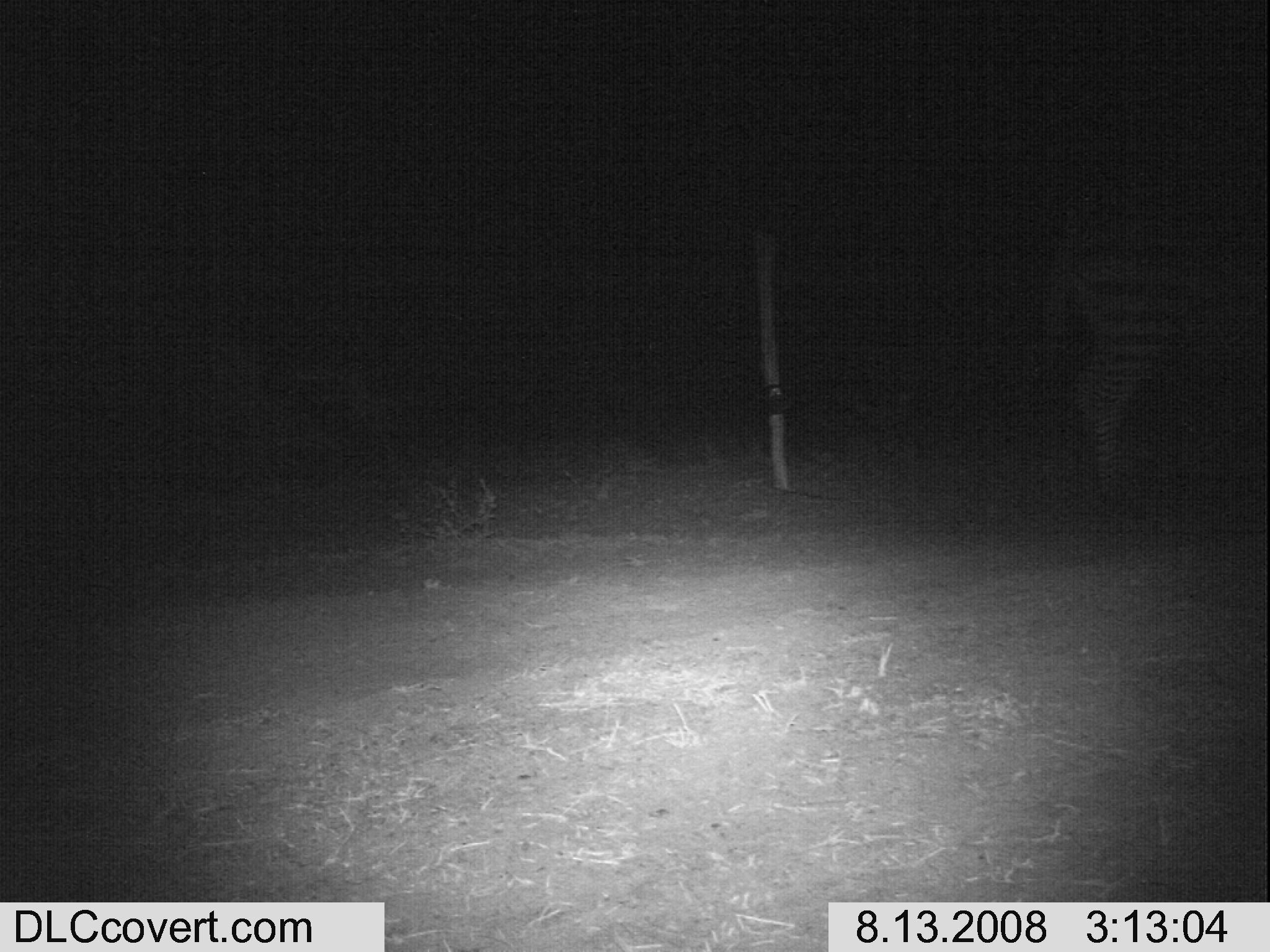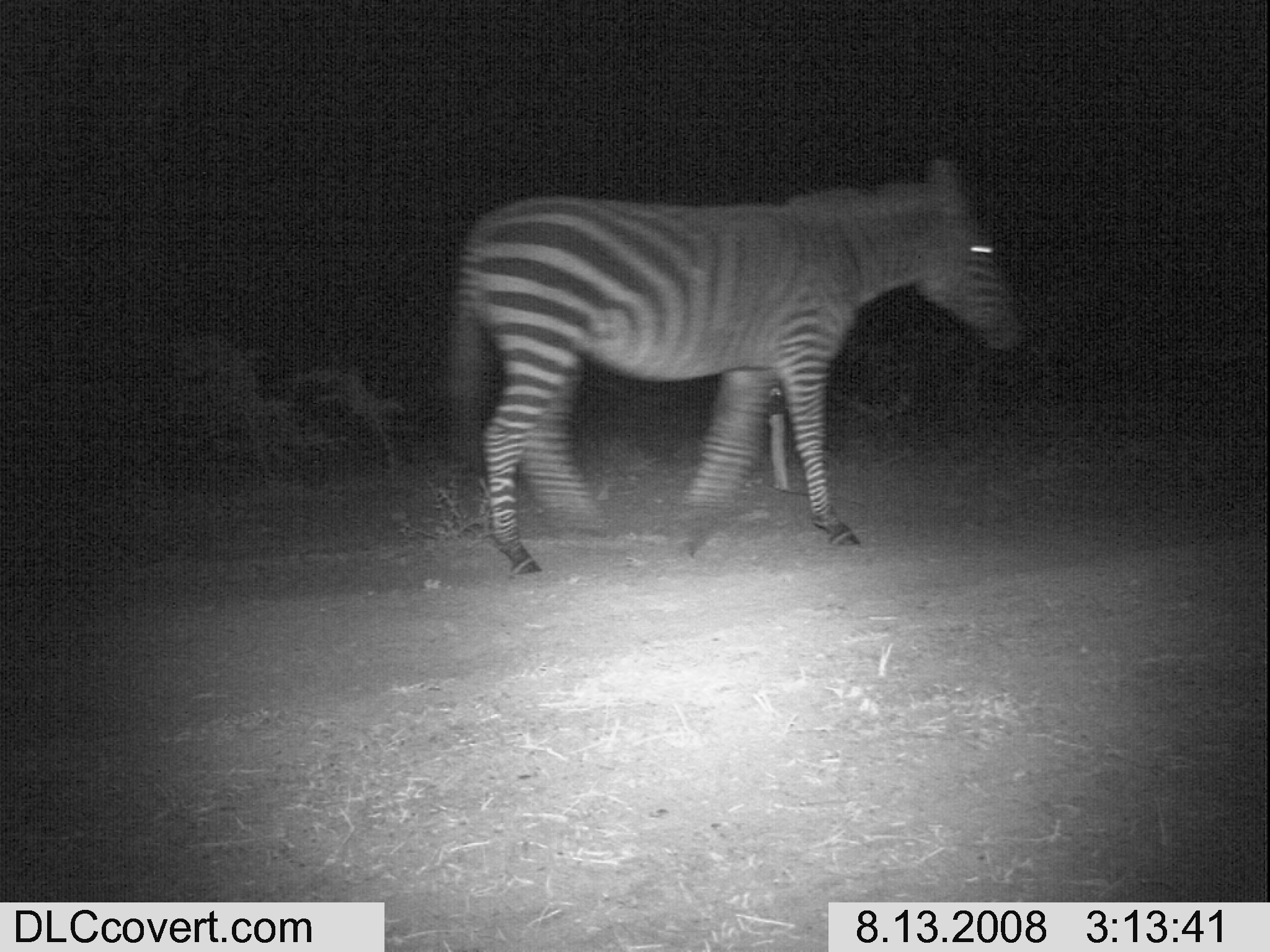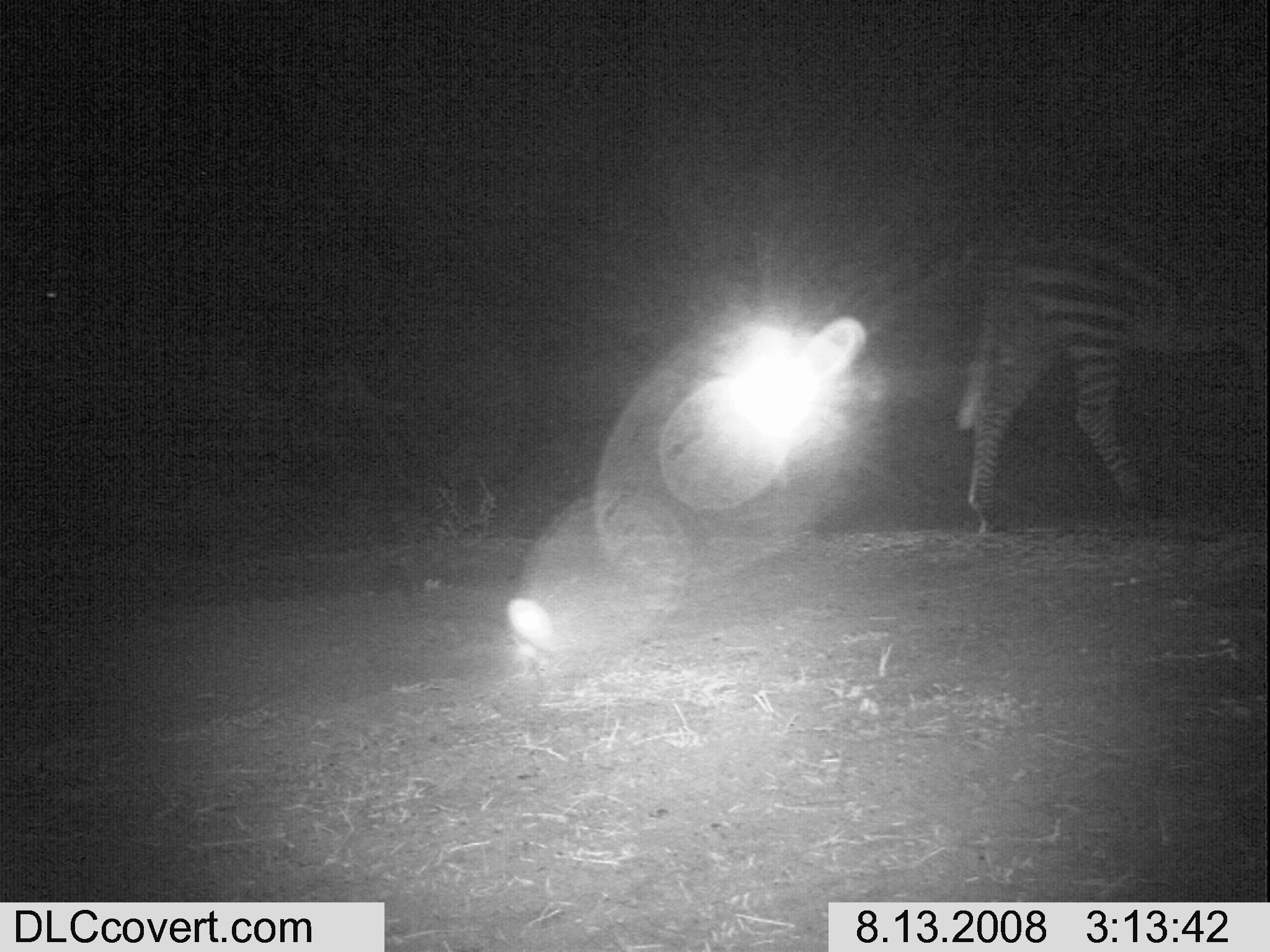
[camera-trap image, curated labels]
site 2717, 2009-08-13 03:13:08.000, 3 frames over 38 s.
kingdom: Animalia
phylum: Chordata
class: Mammalia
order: Perissodactyla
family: Equidae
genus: Equus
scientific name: Equus quagga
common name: plains zebra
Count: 1.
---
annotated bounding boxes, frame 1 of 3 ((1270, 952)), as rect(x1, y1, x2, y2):
equus quagga: rect(1028, 176, 1261, 510)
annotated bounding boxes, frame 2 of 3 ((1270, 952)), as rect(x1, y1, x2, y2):
equus quagga: rect(443, 150, 1019, 574)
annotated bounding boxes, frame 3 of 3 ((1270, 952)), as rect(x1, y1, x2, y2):
equus quagga: rect(955, 192, 1270, 535)